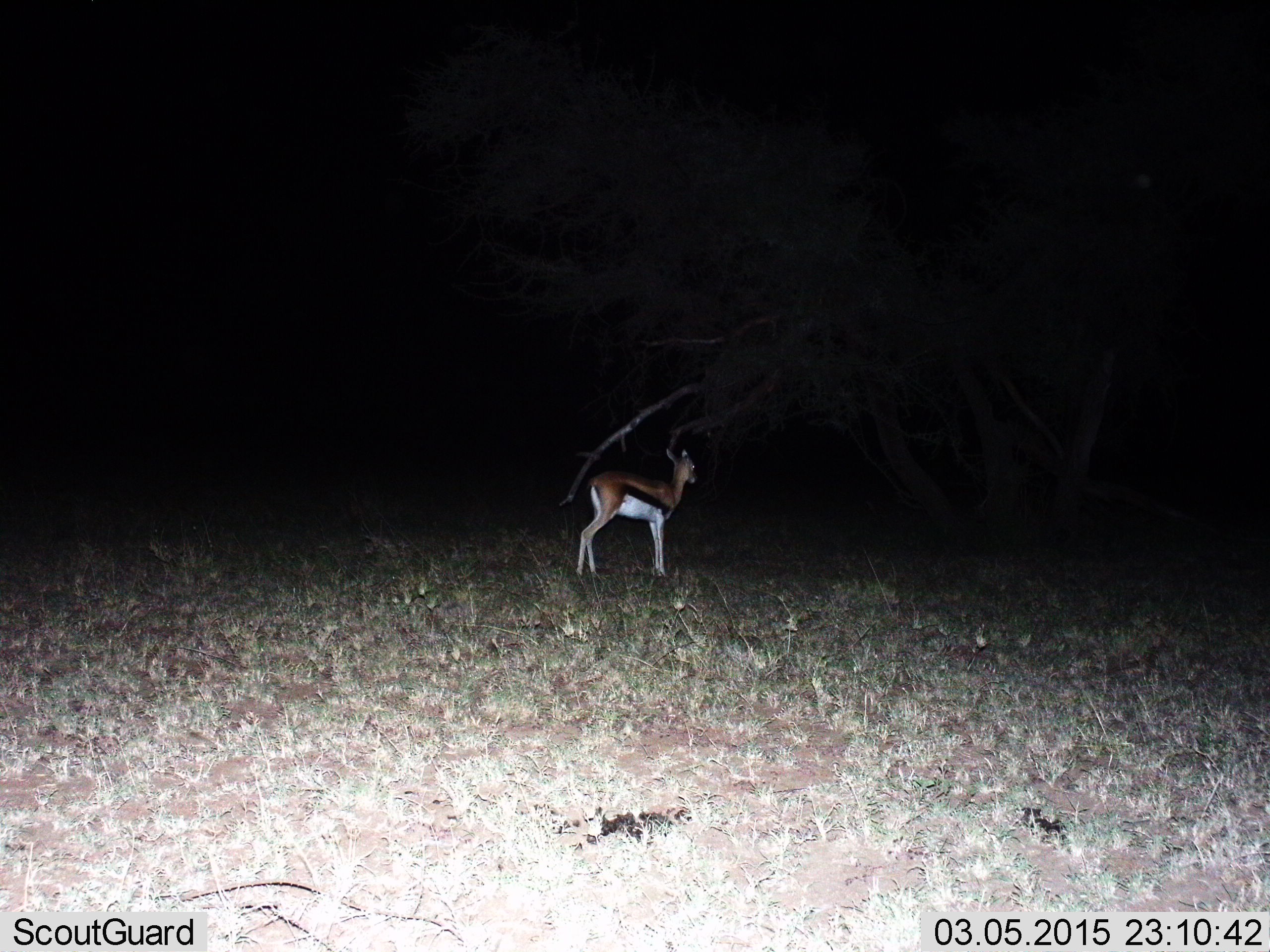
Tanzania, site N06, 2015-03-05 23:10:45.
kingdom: Animalia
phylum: Chordata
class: Mammalia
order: Artiodactyla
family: Bovidae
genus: Eudorcas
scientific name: Eudorcas thomsonii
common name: thomson's gazelle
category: gazellethomsons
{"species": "gazellethomsons (thomson's gazelle) (Eudorcas thomsonii)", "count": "1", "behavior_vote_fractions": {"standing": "100%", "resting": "0%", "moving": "0%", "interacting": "0%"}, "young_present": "0%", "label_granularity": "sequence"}